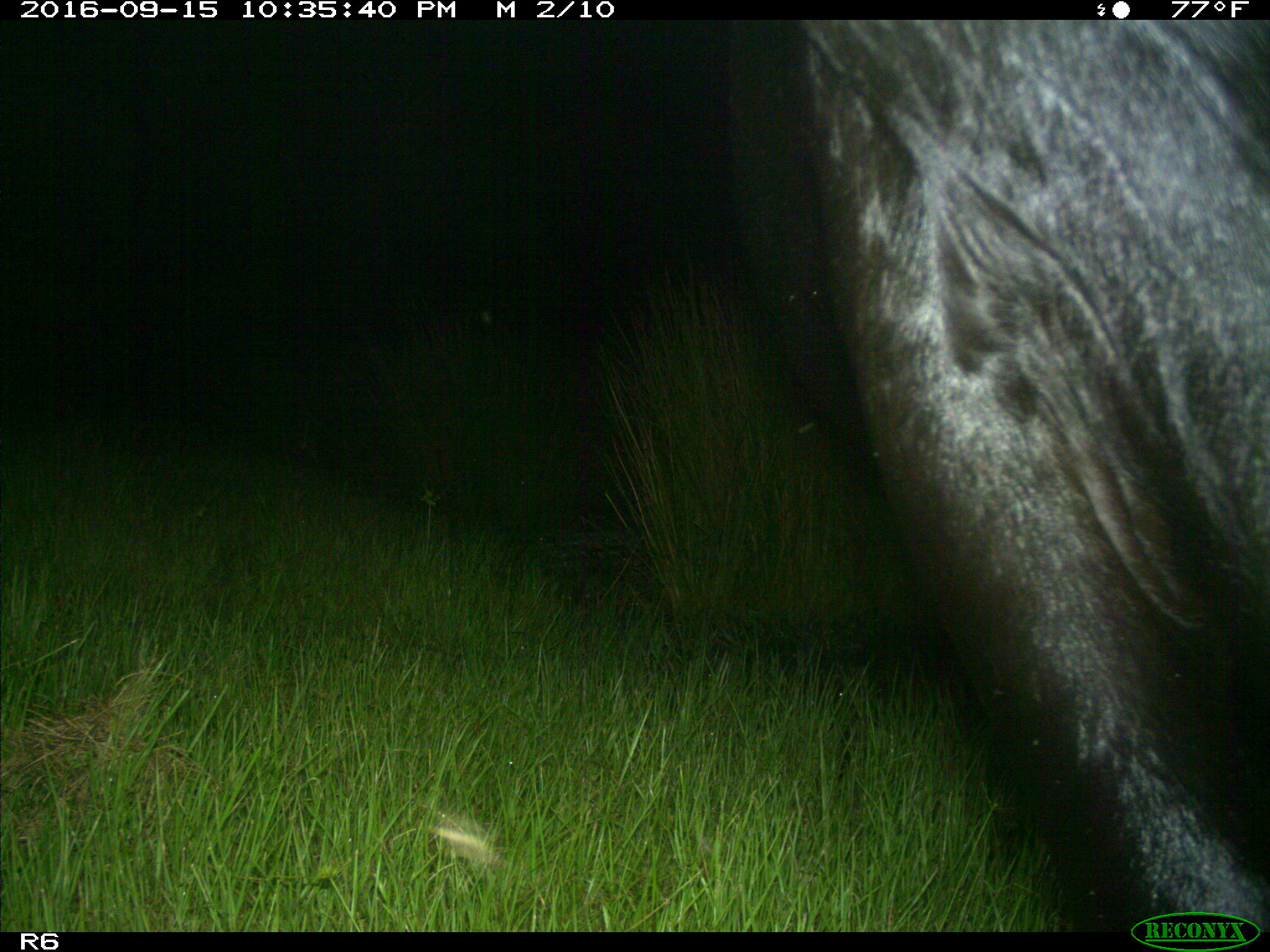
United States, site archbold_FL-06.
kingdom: Animalia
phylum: Chordata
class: Mammalia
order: Artiodactyla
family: Bovidae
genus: Bos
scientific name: Bos taurus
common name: domestic cow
Bos taurus (domestic cow).